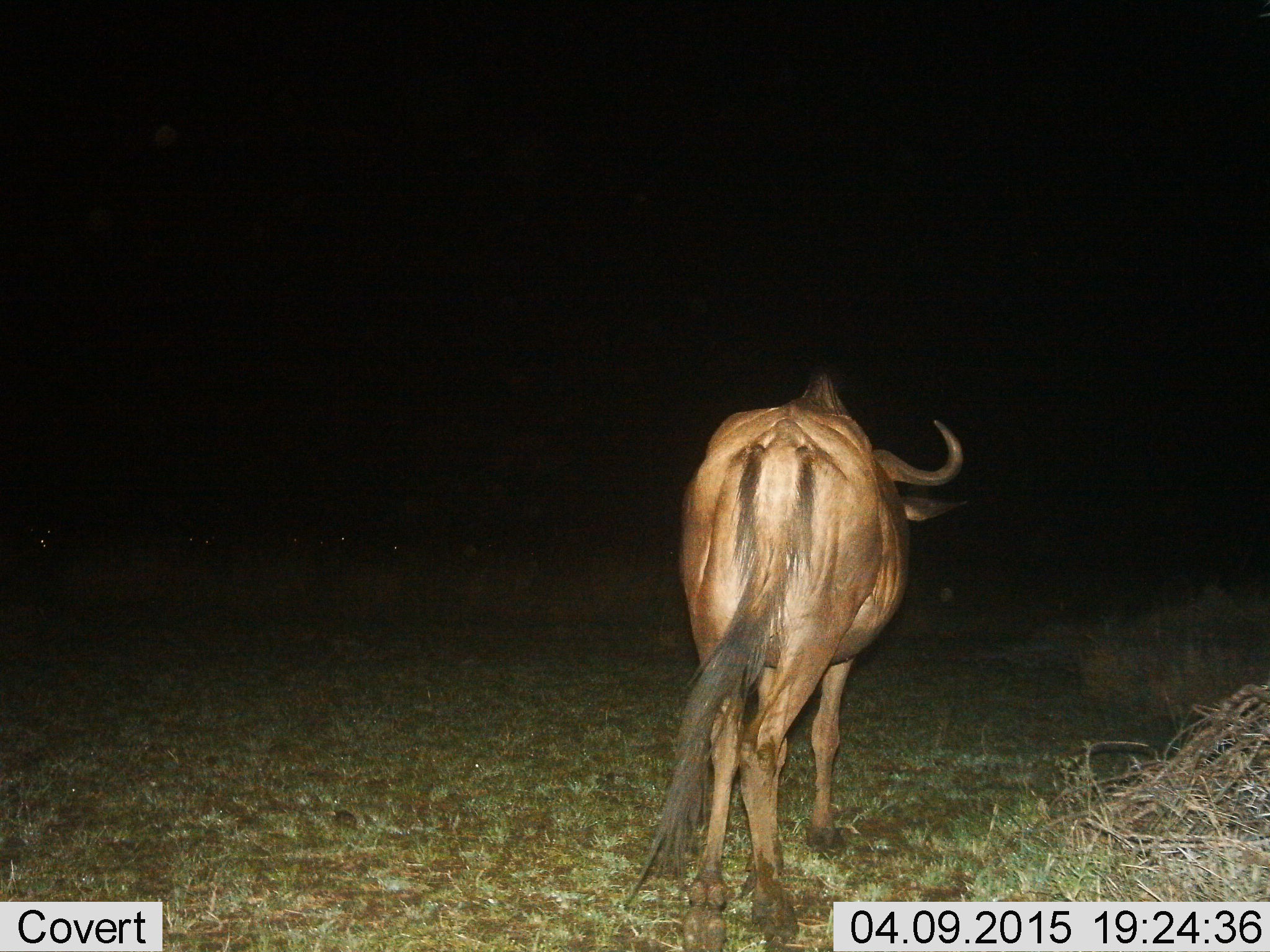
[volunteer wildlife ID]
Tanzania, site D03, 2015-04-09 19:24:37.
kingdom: Animalia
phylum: Chordata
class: Mammalia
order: Artiodactyla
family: Bovidae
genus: Connochaetes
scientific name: Connochaetes taurinus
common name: blue wildebeest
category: wildebeest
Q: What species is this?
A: Wildebeest (blue wildebeest) (Connochaetes taurinus).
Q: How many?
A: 1.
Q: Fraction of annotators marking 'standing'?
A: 60%.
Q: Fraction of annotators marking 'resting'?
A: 0%.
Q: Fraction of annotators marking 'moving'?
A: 40%.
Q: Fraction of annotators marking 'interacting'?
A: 0%.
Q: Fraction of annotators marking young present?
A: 0%.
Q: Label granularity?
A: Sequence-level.